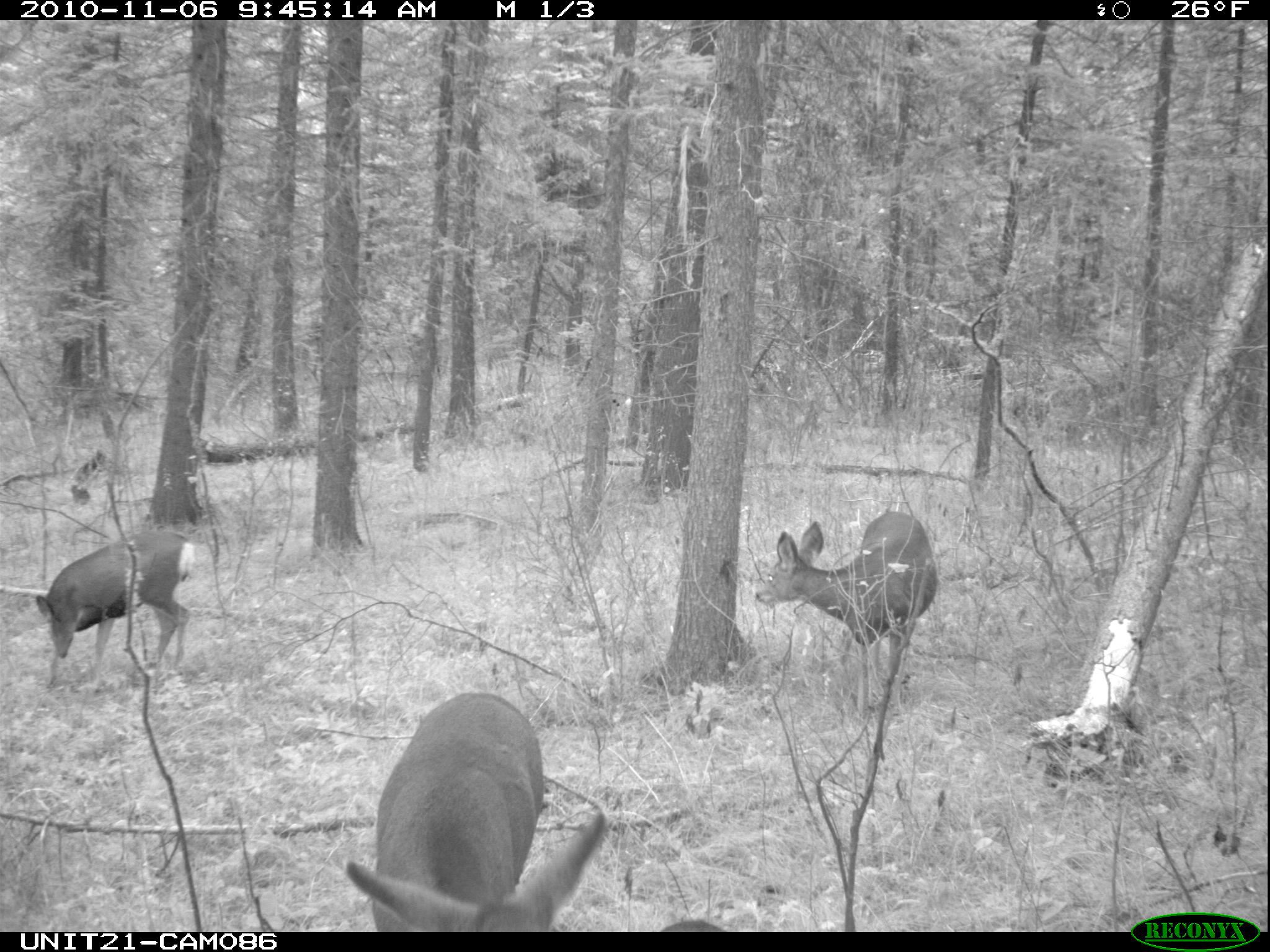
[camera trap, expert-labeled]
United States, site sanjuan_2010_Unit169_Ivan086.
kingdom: Animalia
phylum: Chordata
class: Mammalia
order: Artiodactyla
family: Cervidae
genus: Odocoileus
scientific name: Odocoileus hemionus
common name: mule deer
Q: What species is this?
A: Odocoileus hemionus (mule deer).